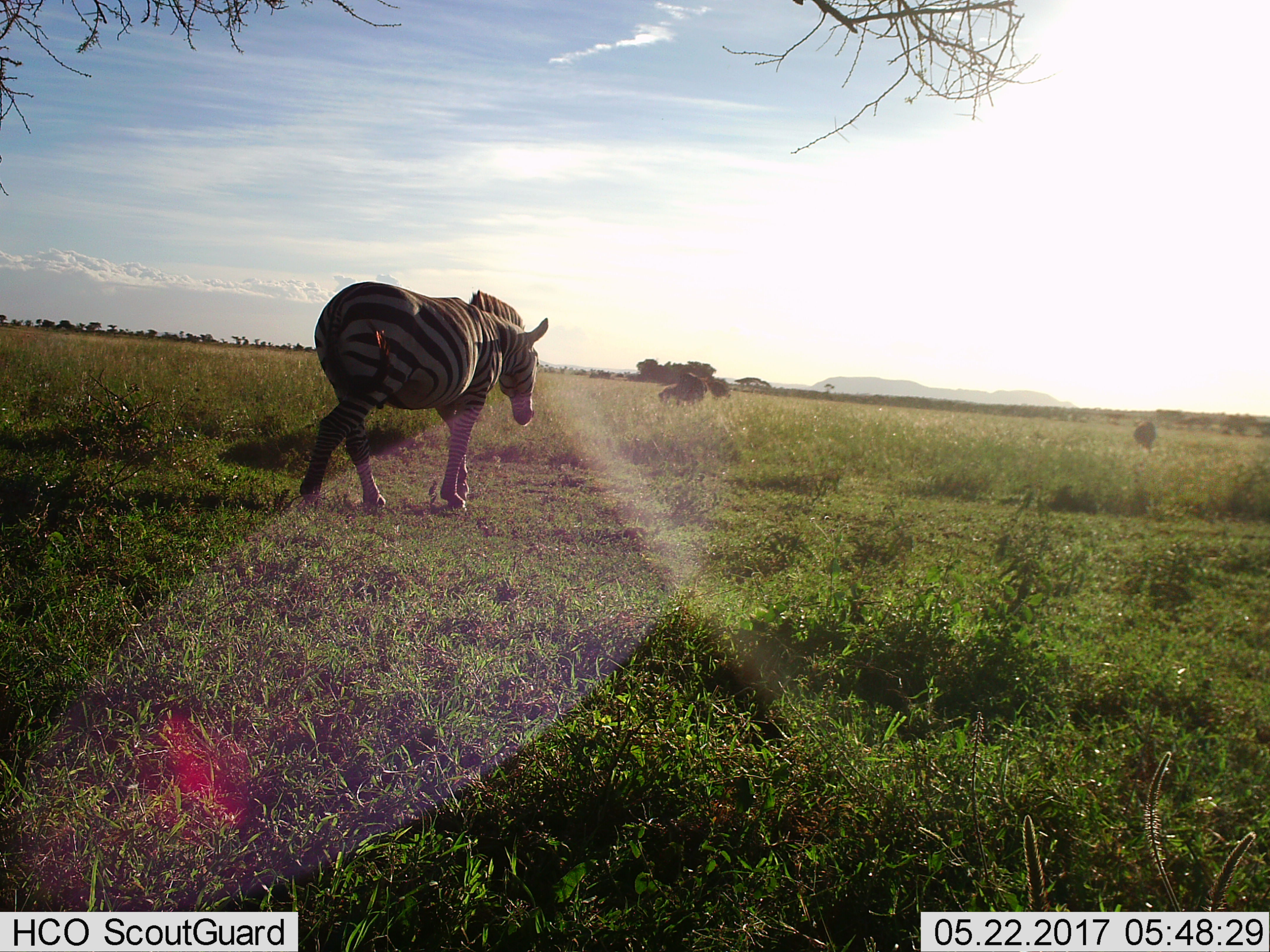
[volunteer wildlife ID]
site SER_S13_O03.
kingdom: Animalia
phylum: Chordata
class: Mammalia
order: Perissodactyla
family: Equidae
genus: Equus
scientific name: Equus quagga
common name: plains zebra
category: zebraplains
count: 1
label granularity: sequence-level